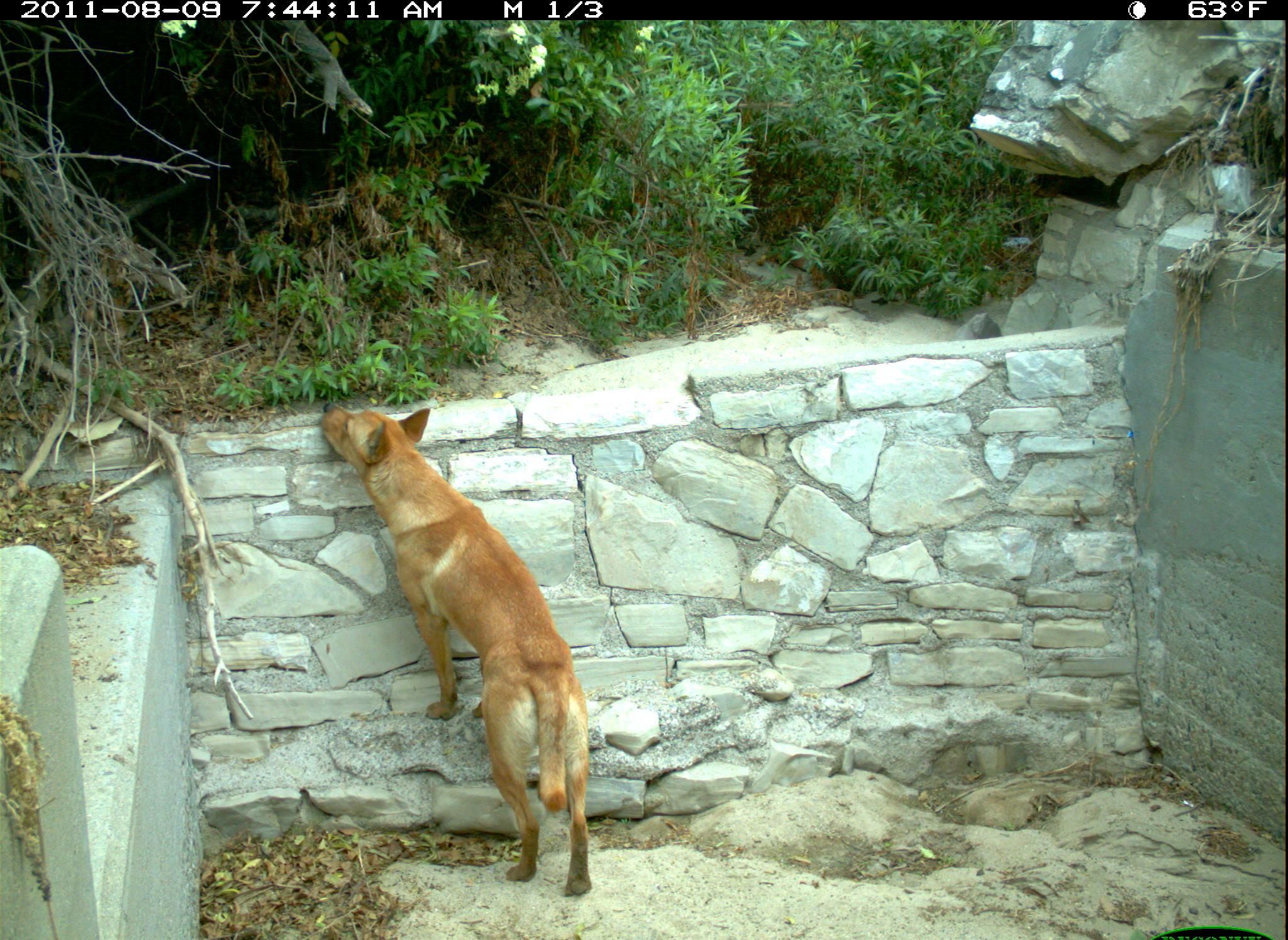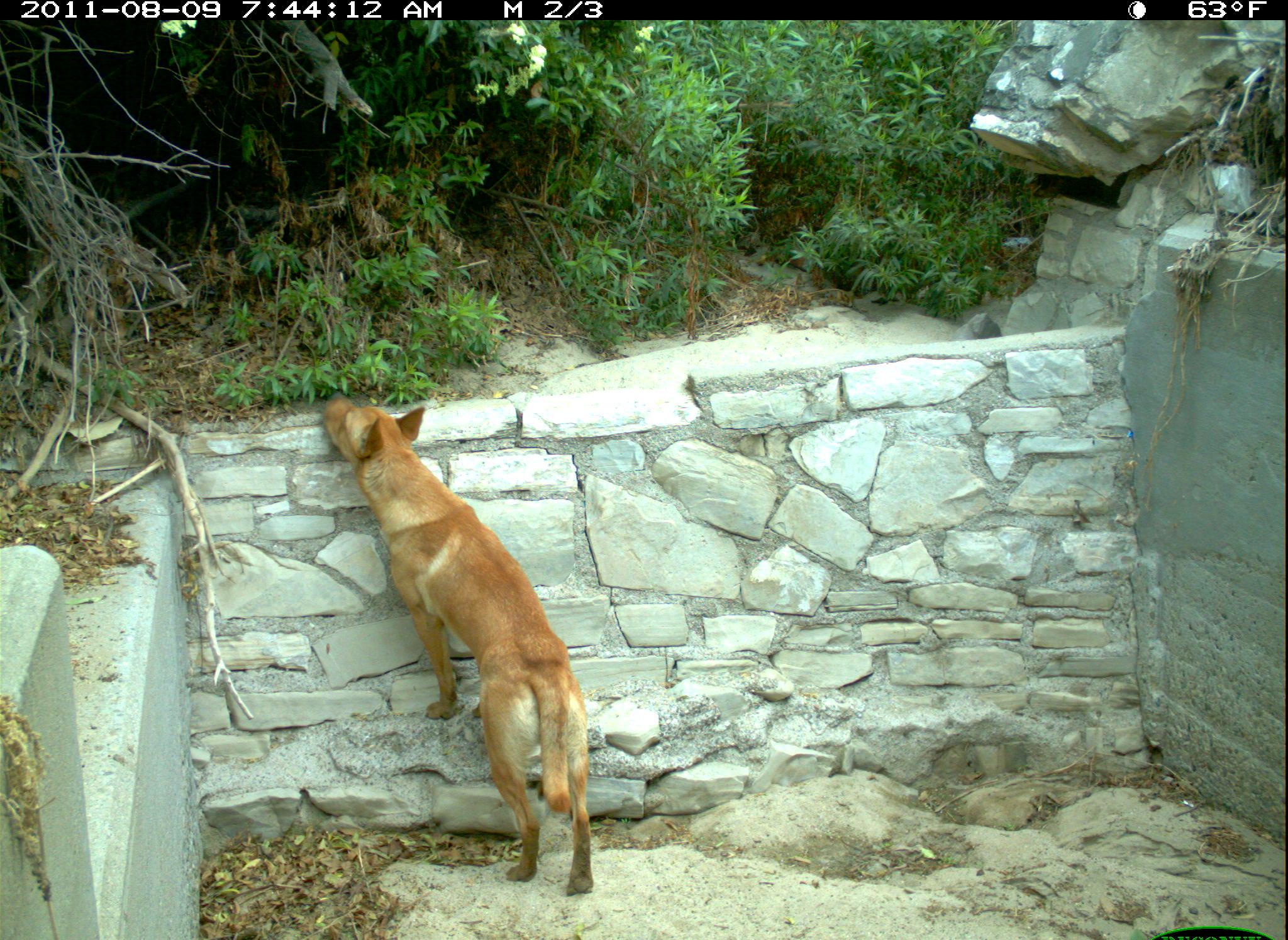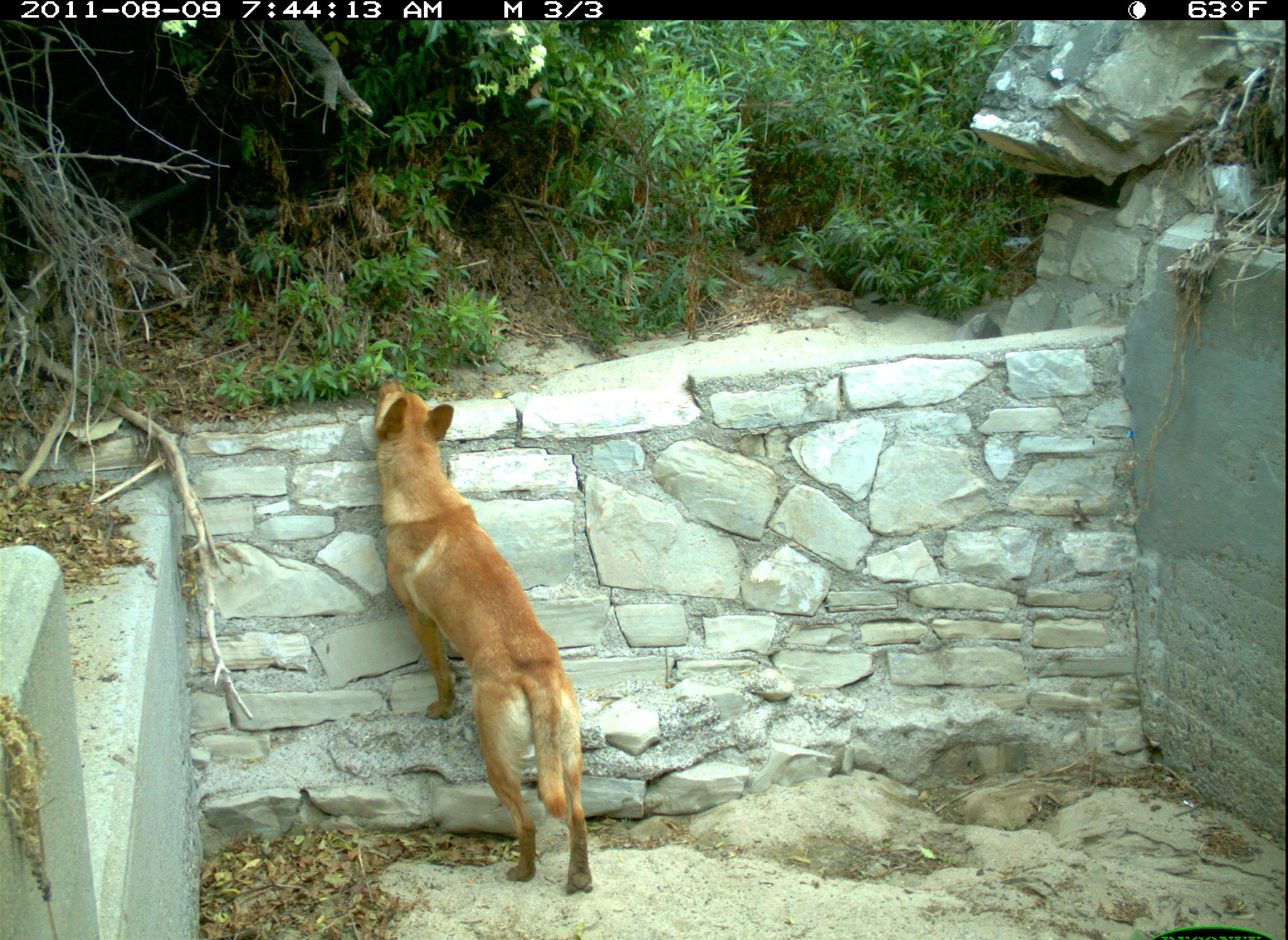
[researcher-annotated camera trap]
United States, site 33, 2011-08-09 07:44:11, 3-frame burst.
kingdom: Animalia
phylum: Chordata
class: Mammalia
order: Carnivora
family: Canidae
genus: Canis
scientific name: Canis familiaris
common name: domestic dog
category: dog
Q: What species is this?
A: Dog (domestic dog) (Canis familiaris).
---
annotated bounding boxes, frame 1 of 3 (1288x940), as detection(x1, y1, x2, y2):
dog: detection(311, 383, 625, 905)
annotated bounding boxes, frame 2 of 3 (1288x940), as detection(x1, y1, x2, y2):
dog: detection(320, 391, 607, 899)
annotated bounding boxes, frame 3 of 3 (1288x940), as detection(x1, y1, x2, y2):
dog: detection(361, 372, 599, 902)